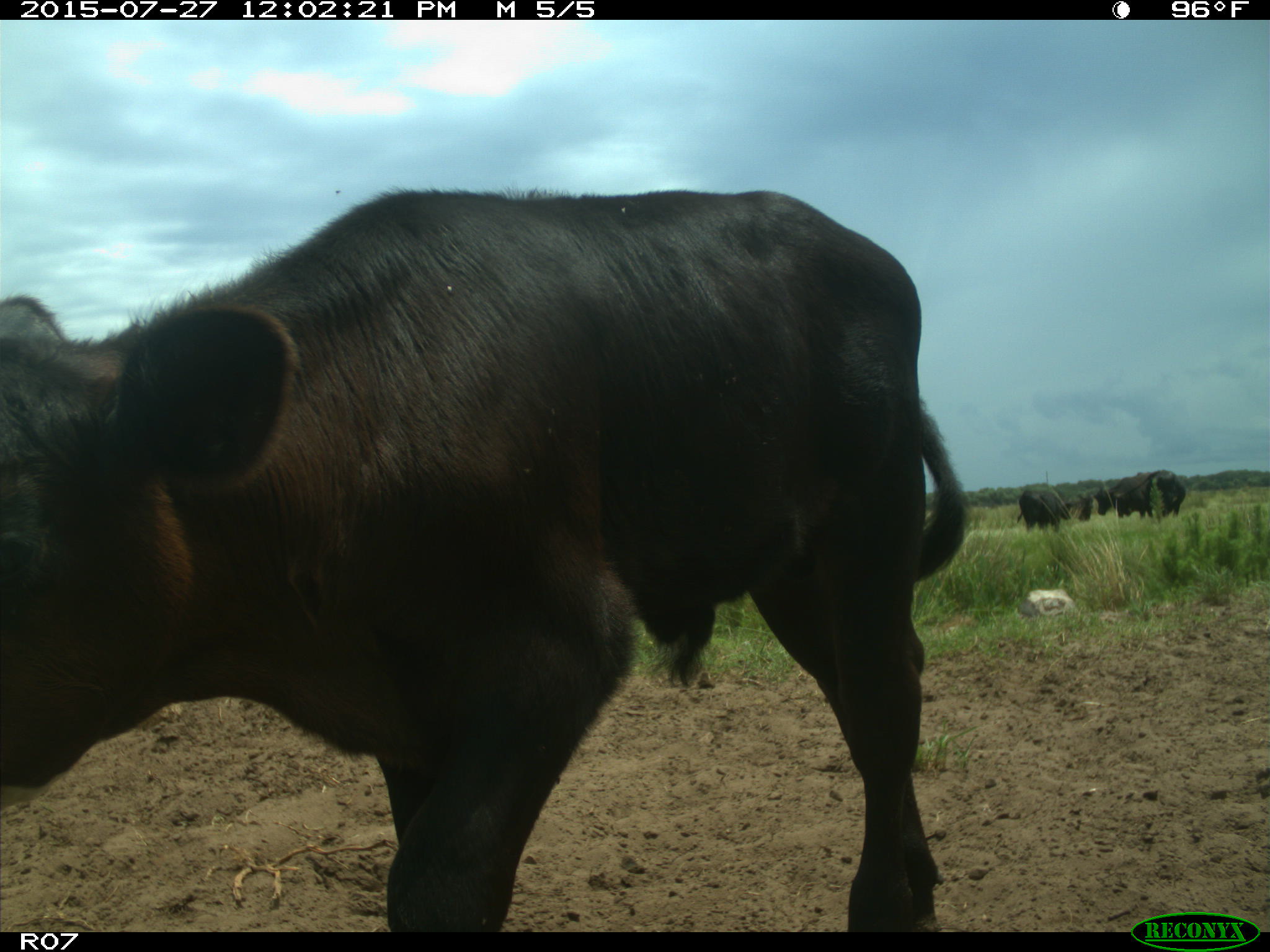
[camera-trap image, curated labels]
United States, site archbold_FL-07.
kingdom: Animalia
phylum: Chordata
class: Mammalia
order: Artiodactyla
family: Bovidae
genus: Bos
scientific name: Bos taurus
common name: domestic cow